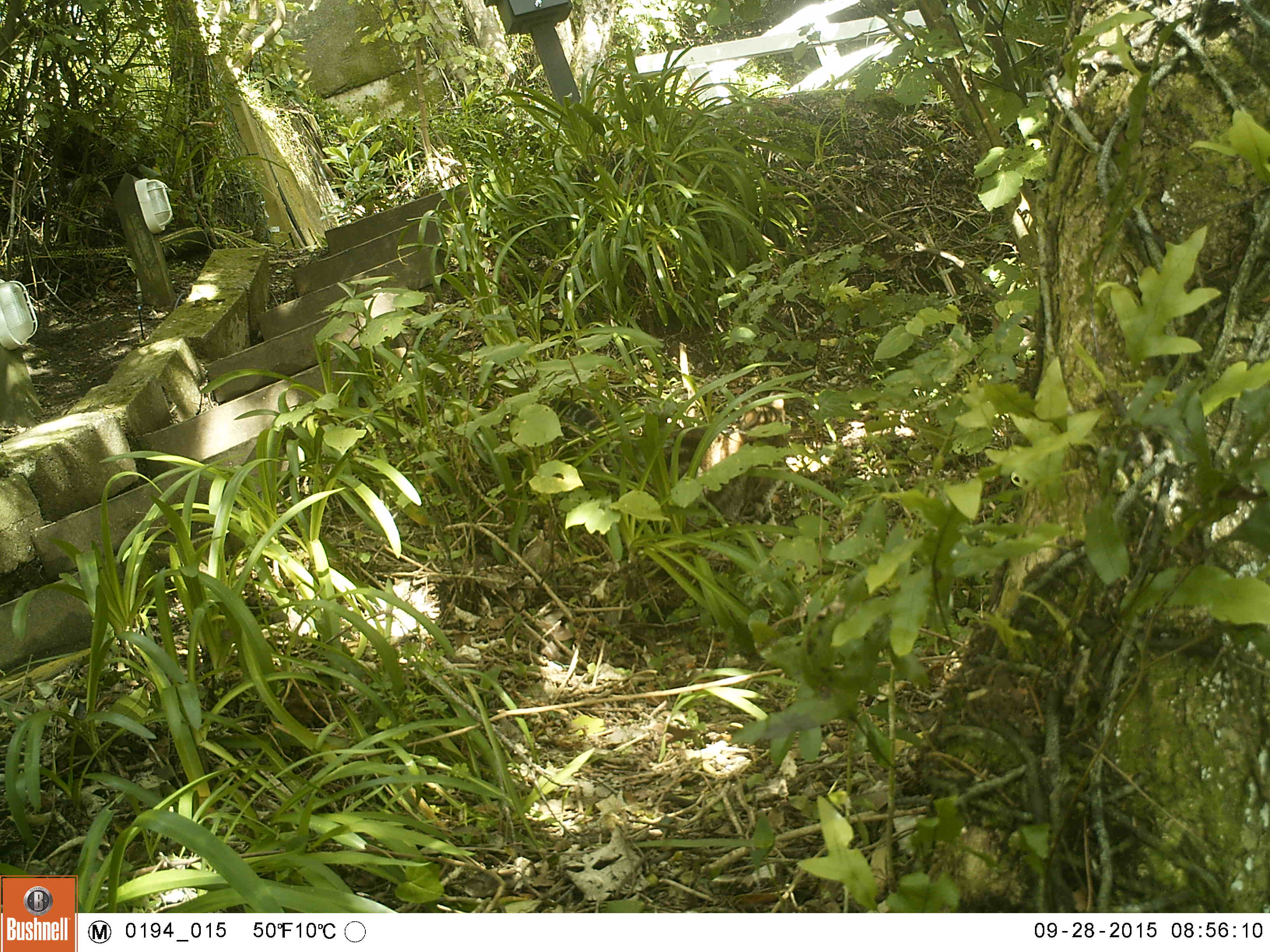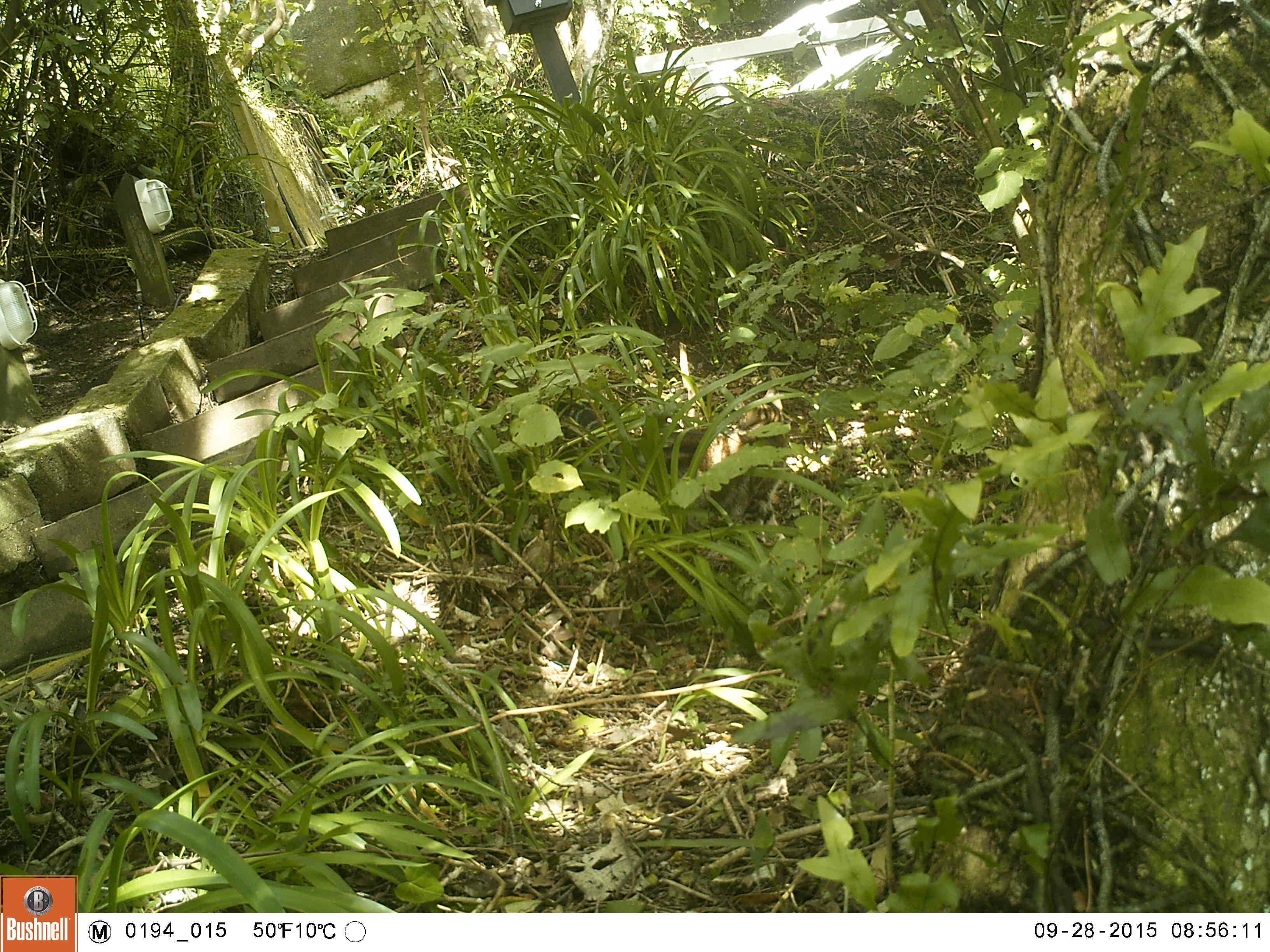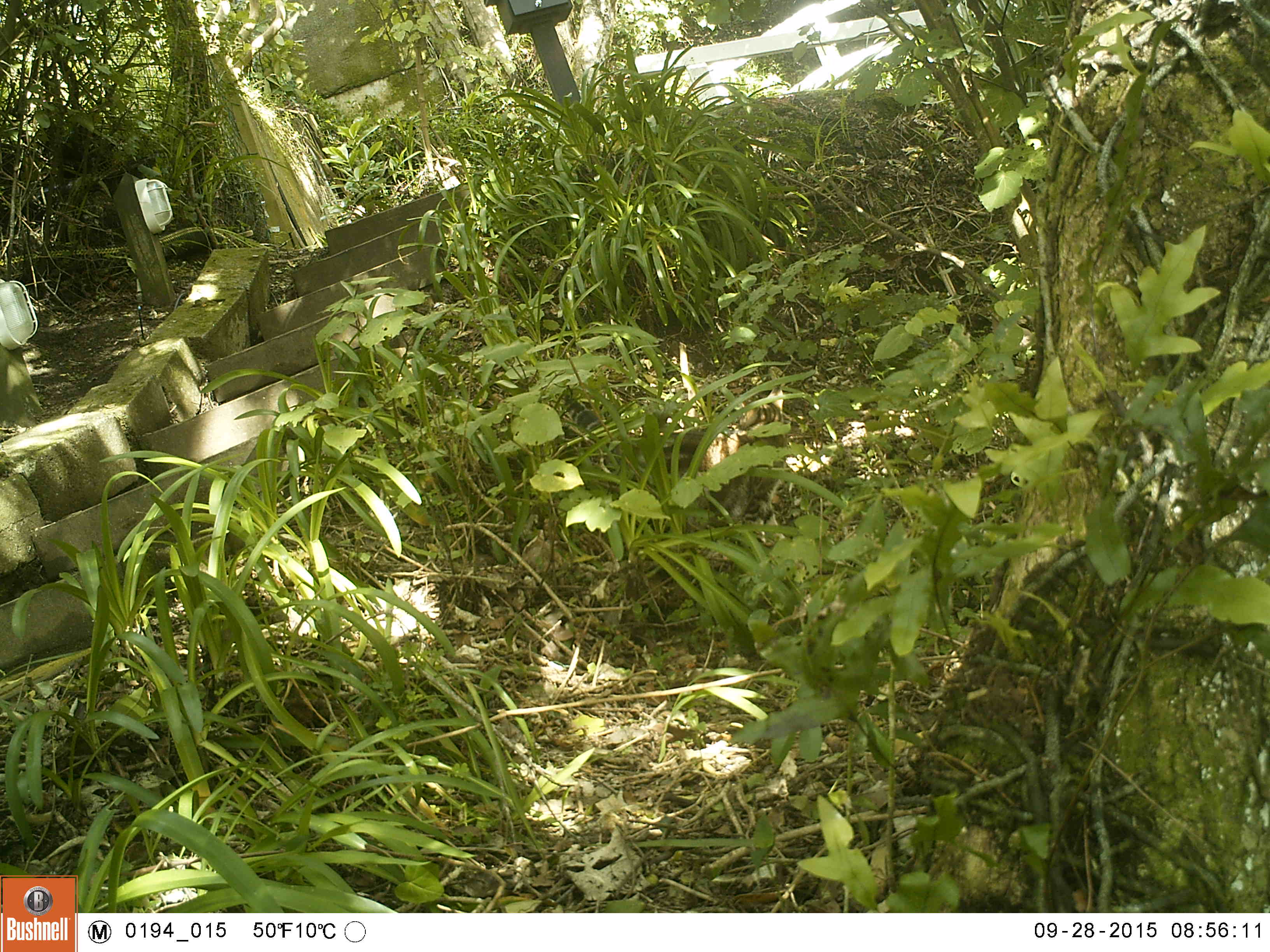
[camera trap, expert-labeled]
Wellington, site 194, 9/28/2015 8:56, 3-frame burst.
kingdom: Animalia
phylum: Chordata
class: Mammalia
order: Carnivora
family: Felidae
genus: Felis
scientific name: Felis catus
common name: cat